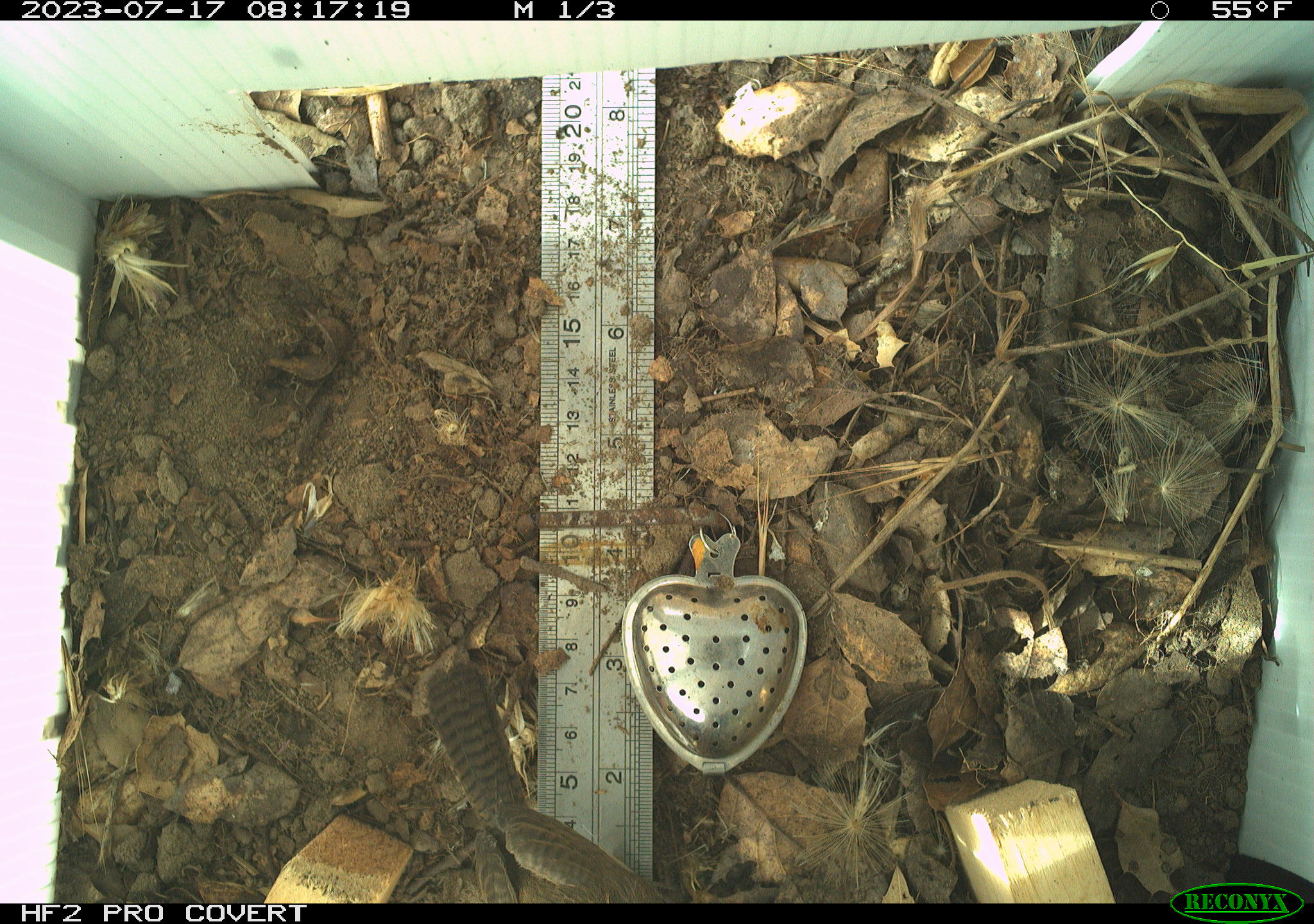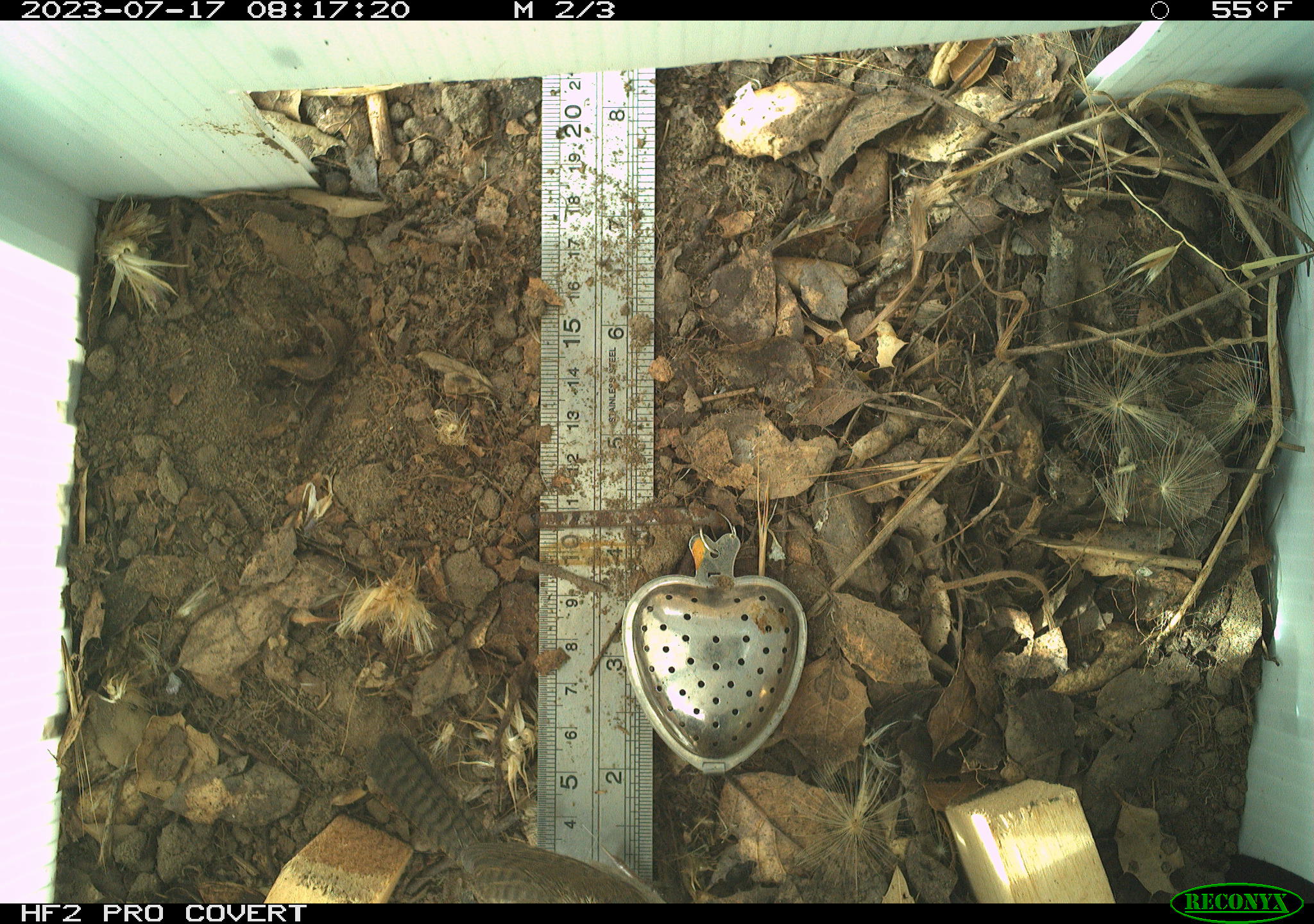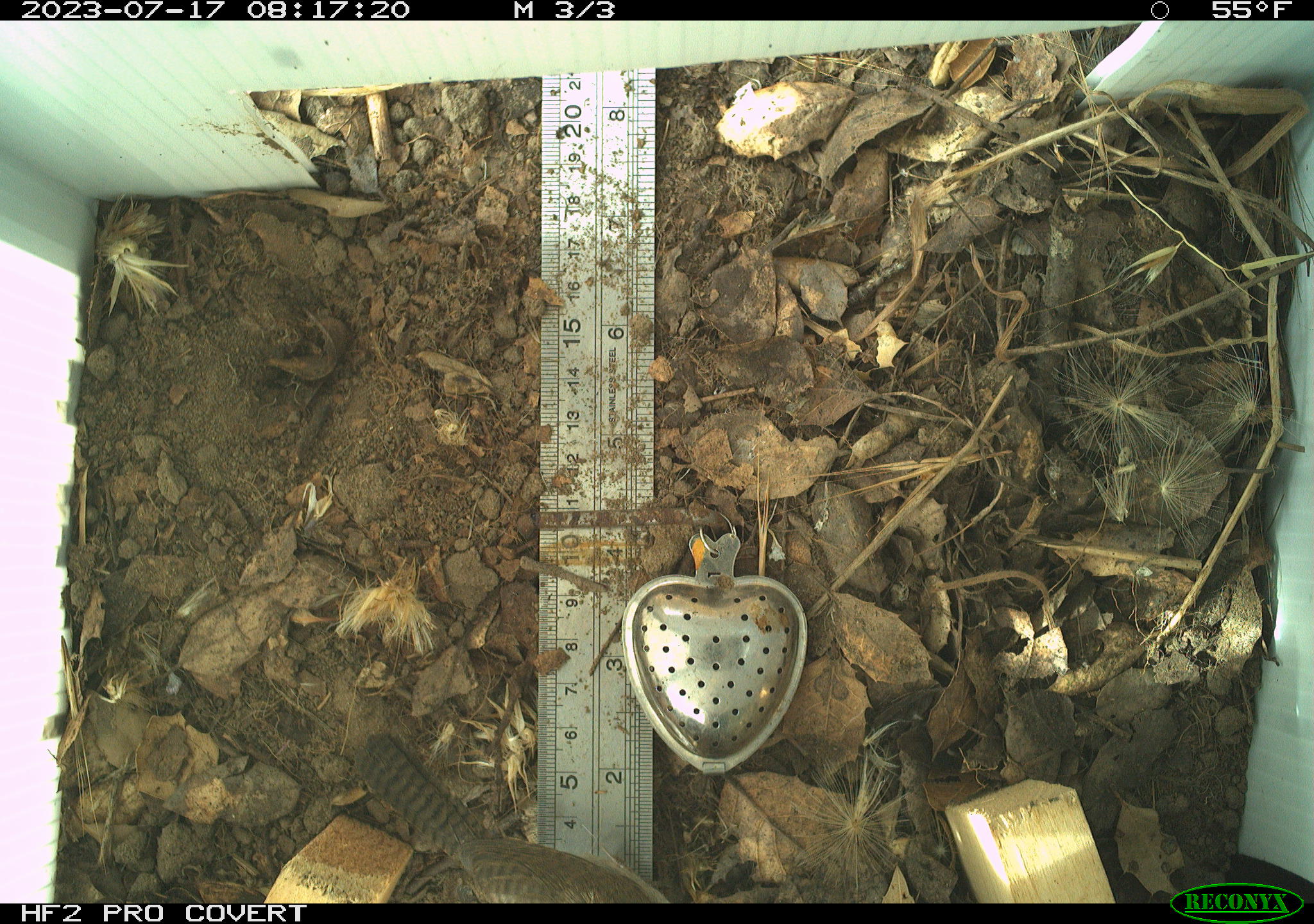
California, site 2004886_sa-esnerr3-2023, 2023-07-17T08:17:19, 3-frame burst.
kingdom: Animalia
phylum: Chordata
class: Aves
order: Passeriformes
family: Troglodytidae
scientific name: Troglodytidae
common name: wren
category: troglodytidae family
Troglodytidae family (wren) (Troglodytidae).